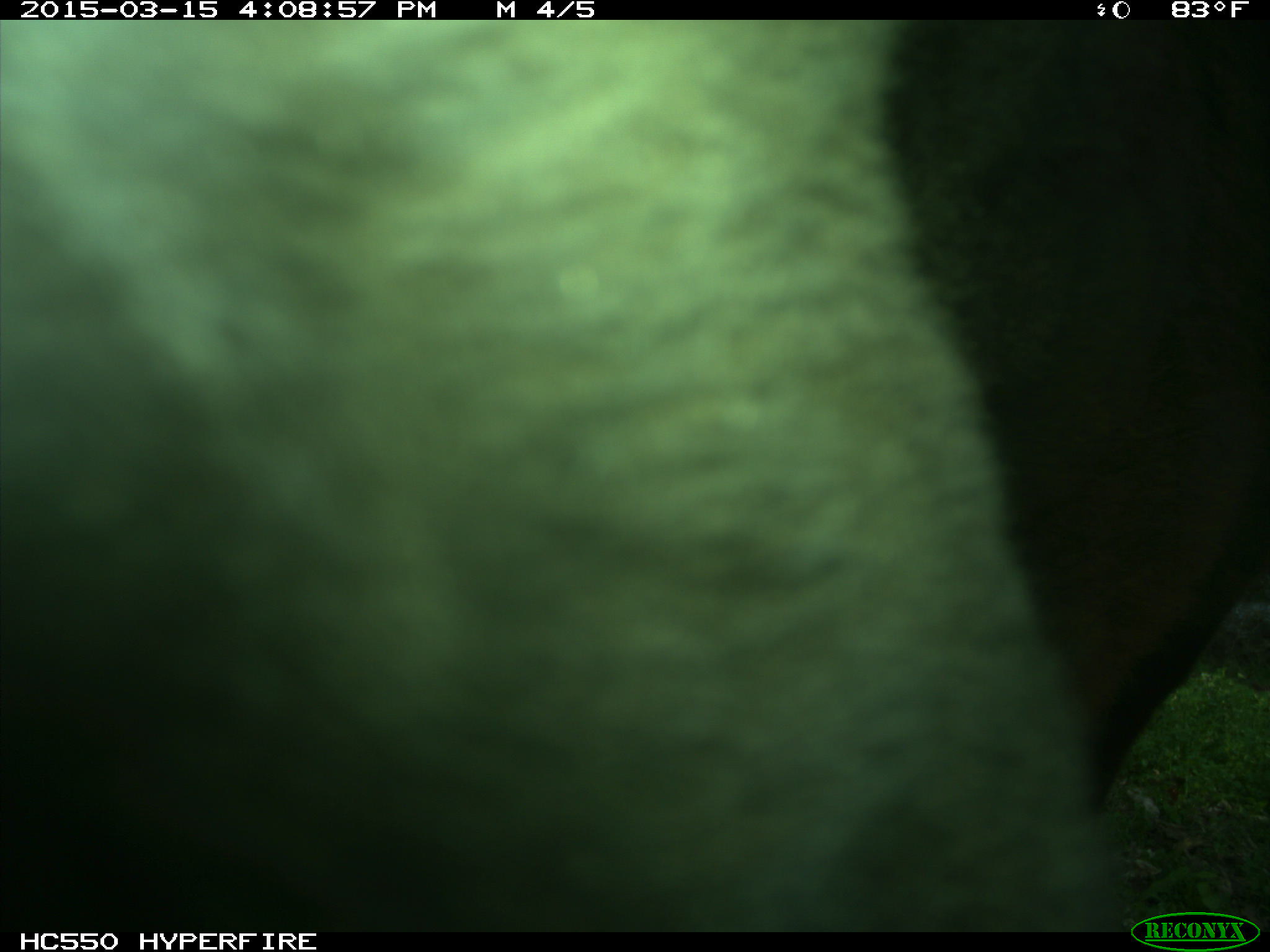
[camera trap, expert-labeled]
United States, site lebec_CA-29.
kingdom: Animalia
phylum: Chordata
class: Mammalia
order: Artiodactyla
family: Bovidae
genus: Bos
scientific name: Bos taurus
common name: domestic cow